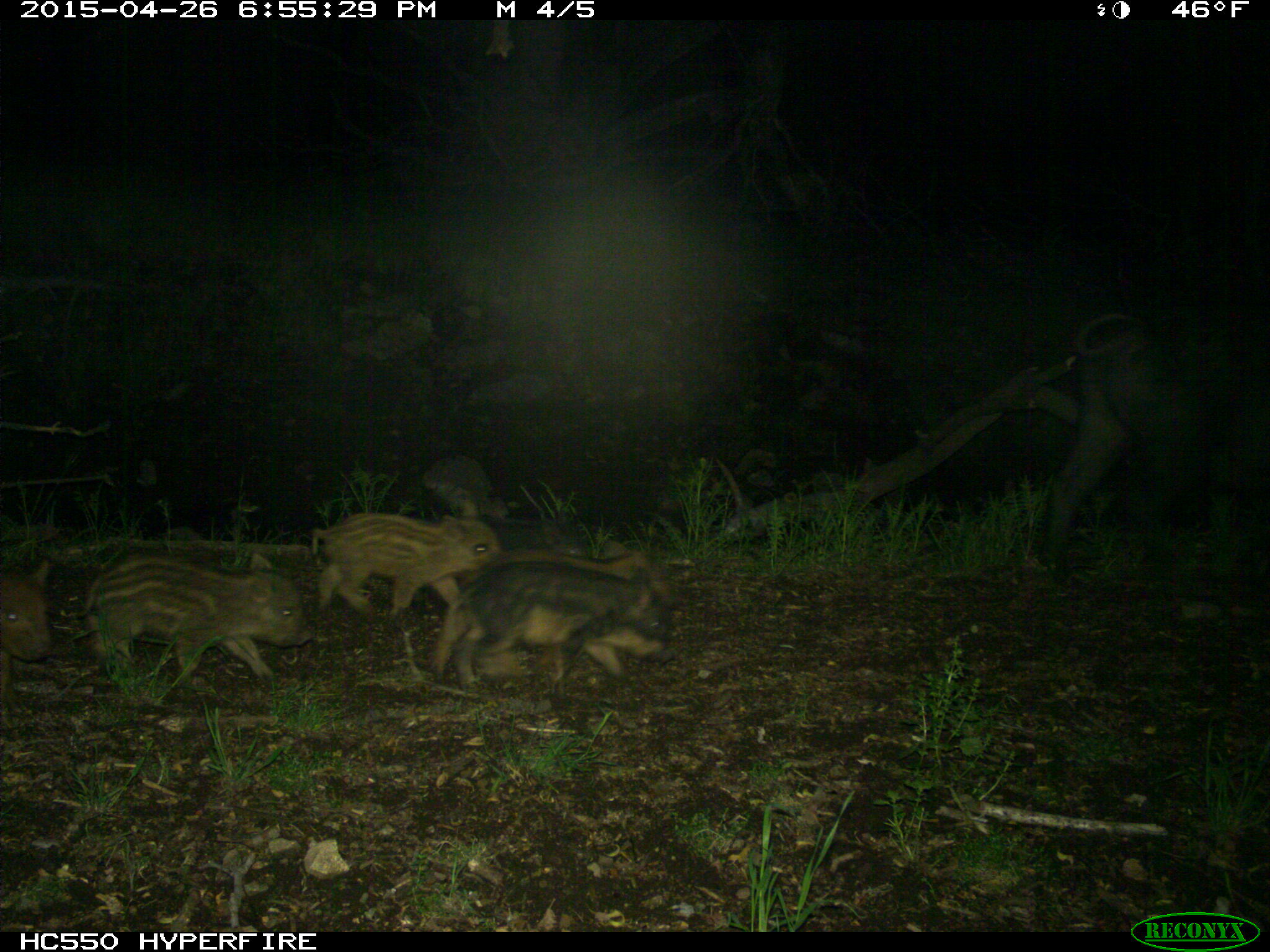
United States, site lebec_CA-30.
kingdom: Animalia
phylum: Chordata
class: Mammalia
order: Artiodactyla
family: Suidae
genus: Sus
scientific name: Sus scrofa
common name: wild boar